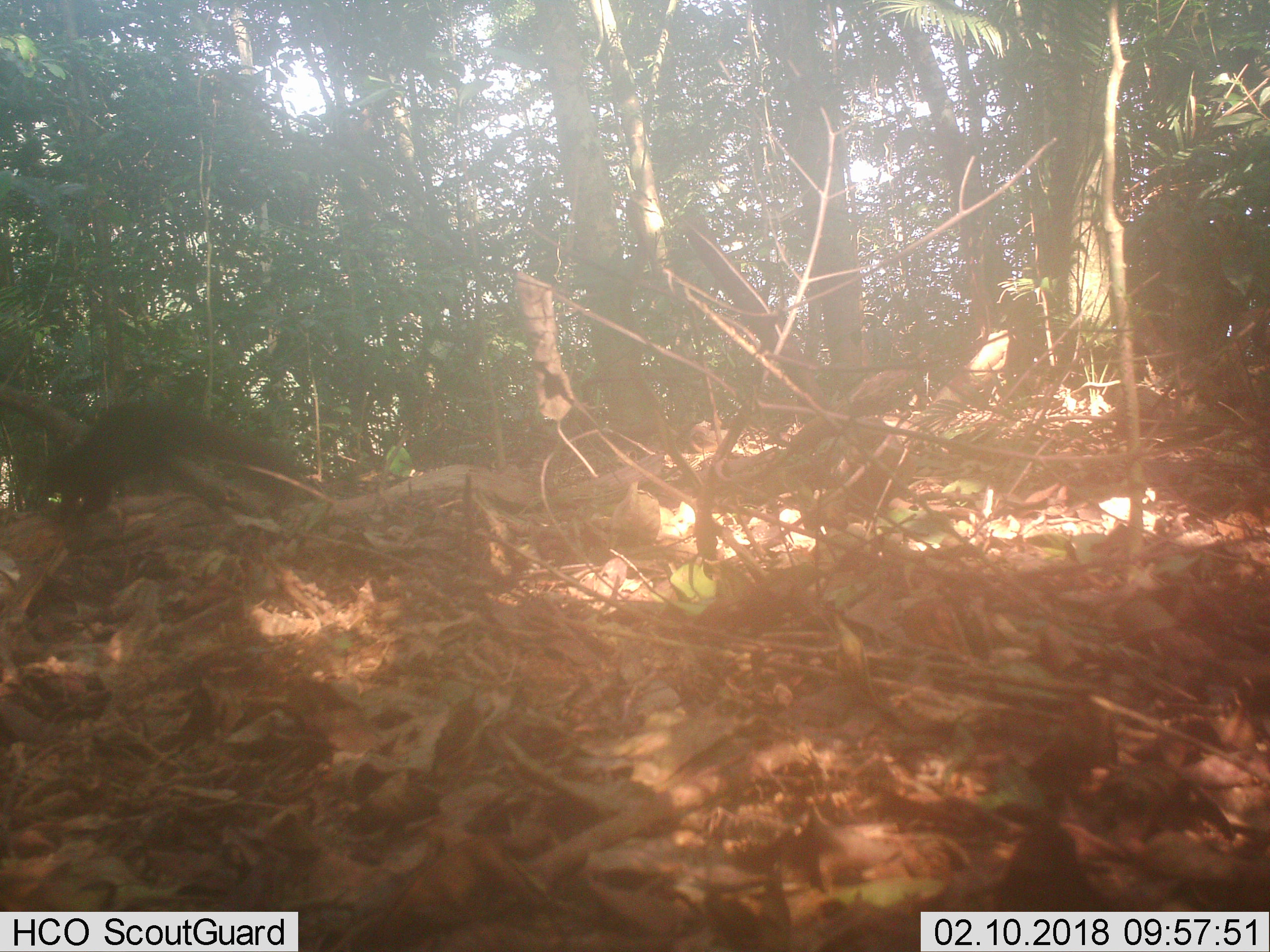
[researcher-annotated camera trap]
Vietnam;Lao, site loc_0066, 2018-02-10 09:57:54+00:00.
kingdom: Animalia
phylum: Chordata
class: Mammalia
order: Rodentia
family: Sciuridae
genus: Callosciurus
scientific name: Callosciurus erythraeus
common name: pallas's squirrel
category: pallass squirrel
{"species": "pallass squirrel (pallas's squirrel) (Callosciurus erythraeus)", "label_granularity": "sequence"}